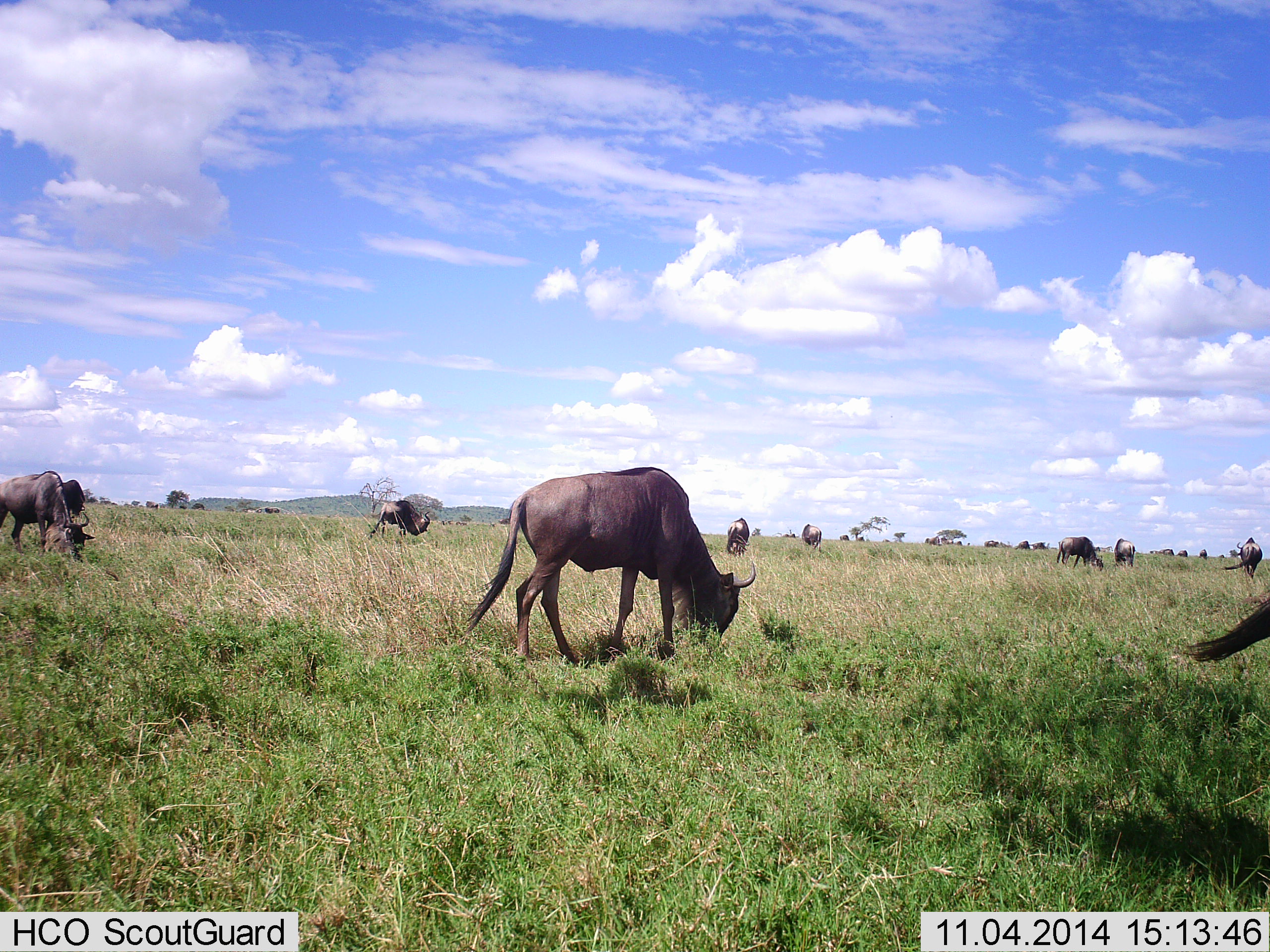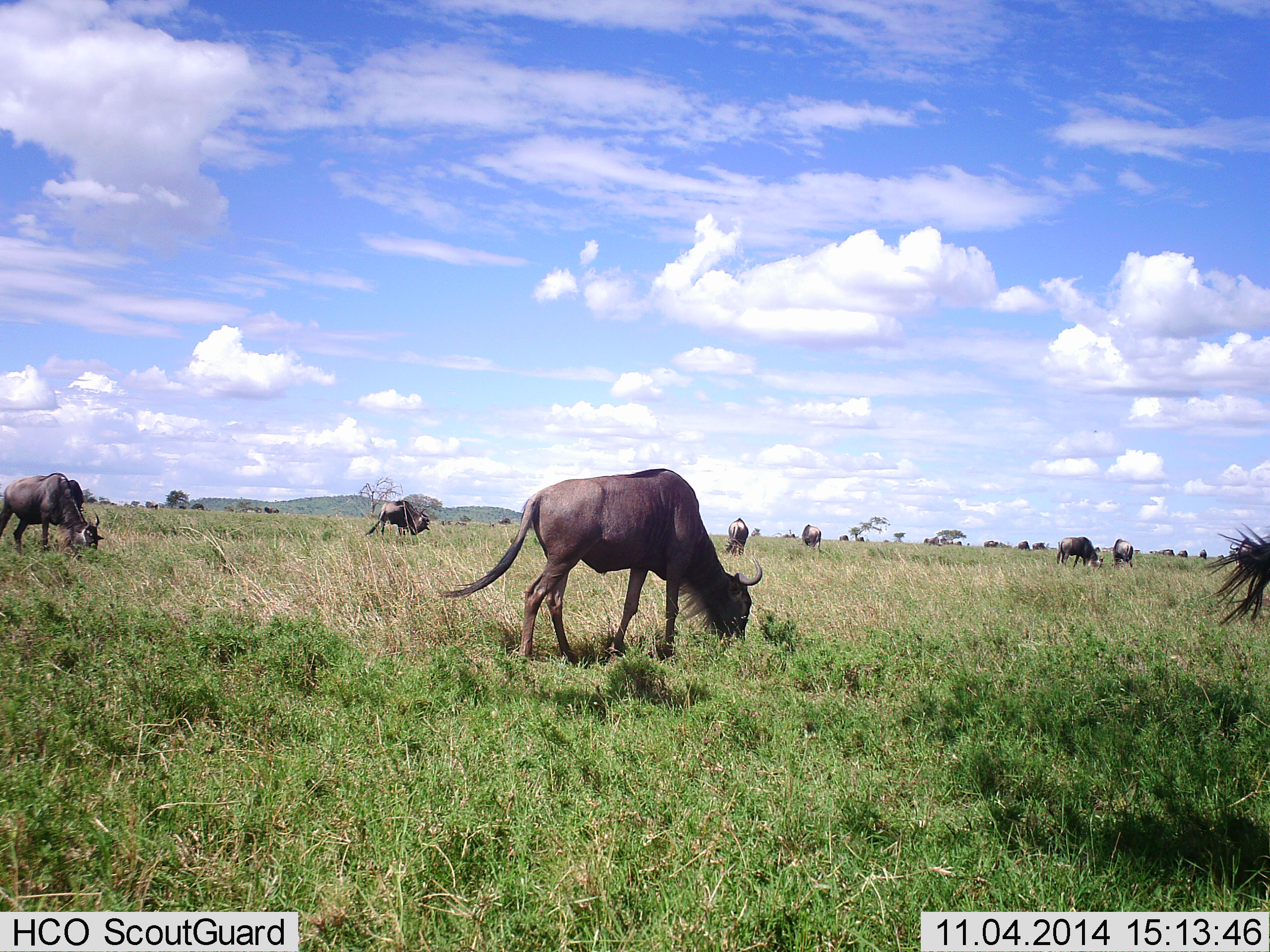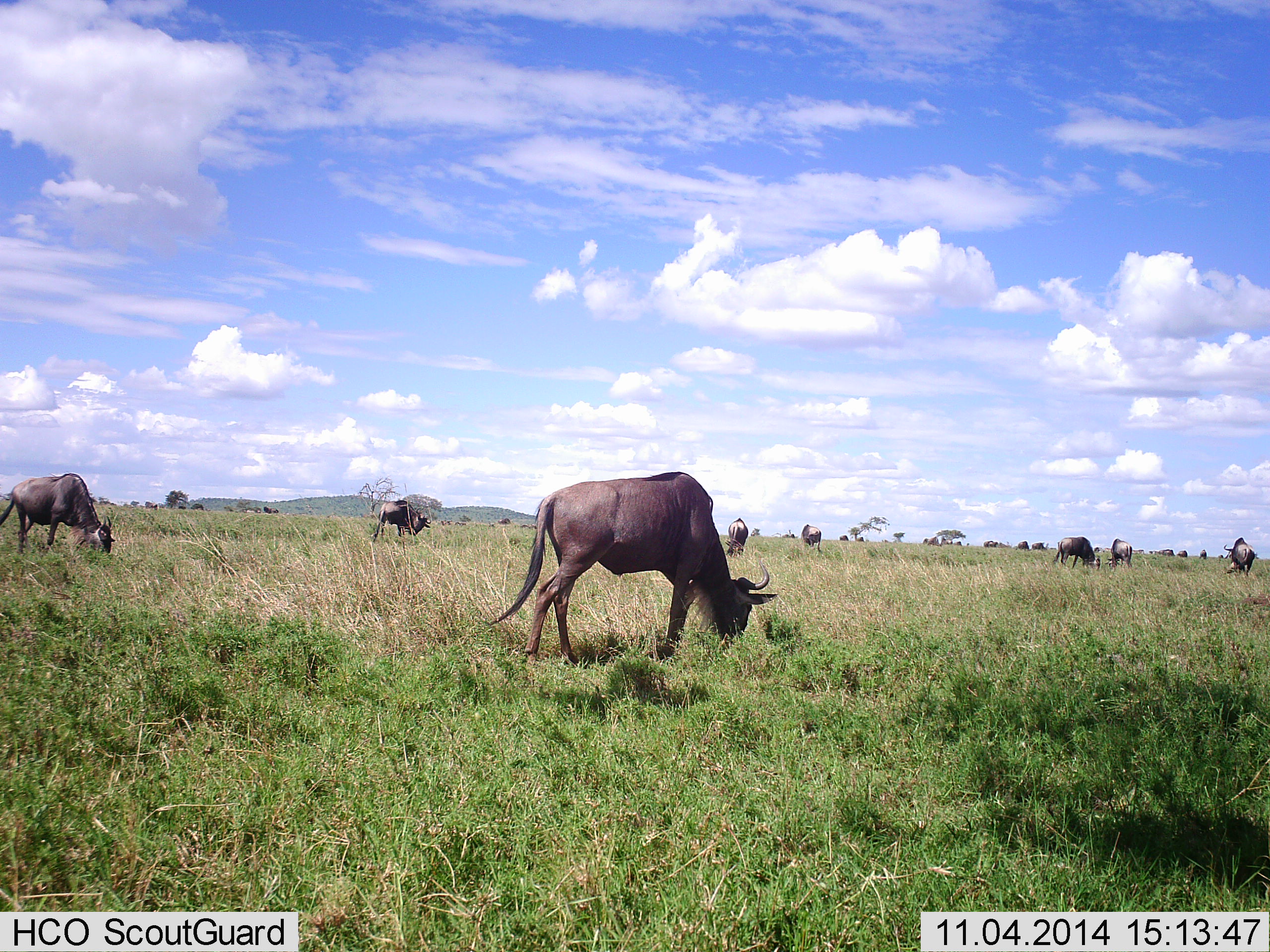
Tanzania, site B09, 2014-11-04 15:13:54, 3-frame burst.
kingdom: Animalia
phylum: Chordata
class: Mammalia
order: Artiodactyla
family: Bovidae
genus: Connochaetes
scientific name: Connochaetes taurinus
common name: blue wildebeest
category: wildebeest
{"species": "wildebeest (blue wildebeest) (Connochaetes taurinus)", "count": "11-50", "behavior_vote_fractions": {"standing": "40%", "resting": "0%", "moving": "30%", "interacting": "0%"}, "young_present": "0%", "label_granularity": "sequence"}